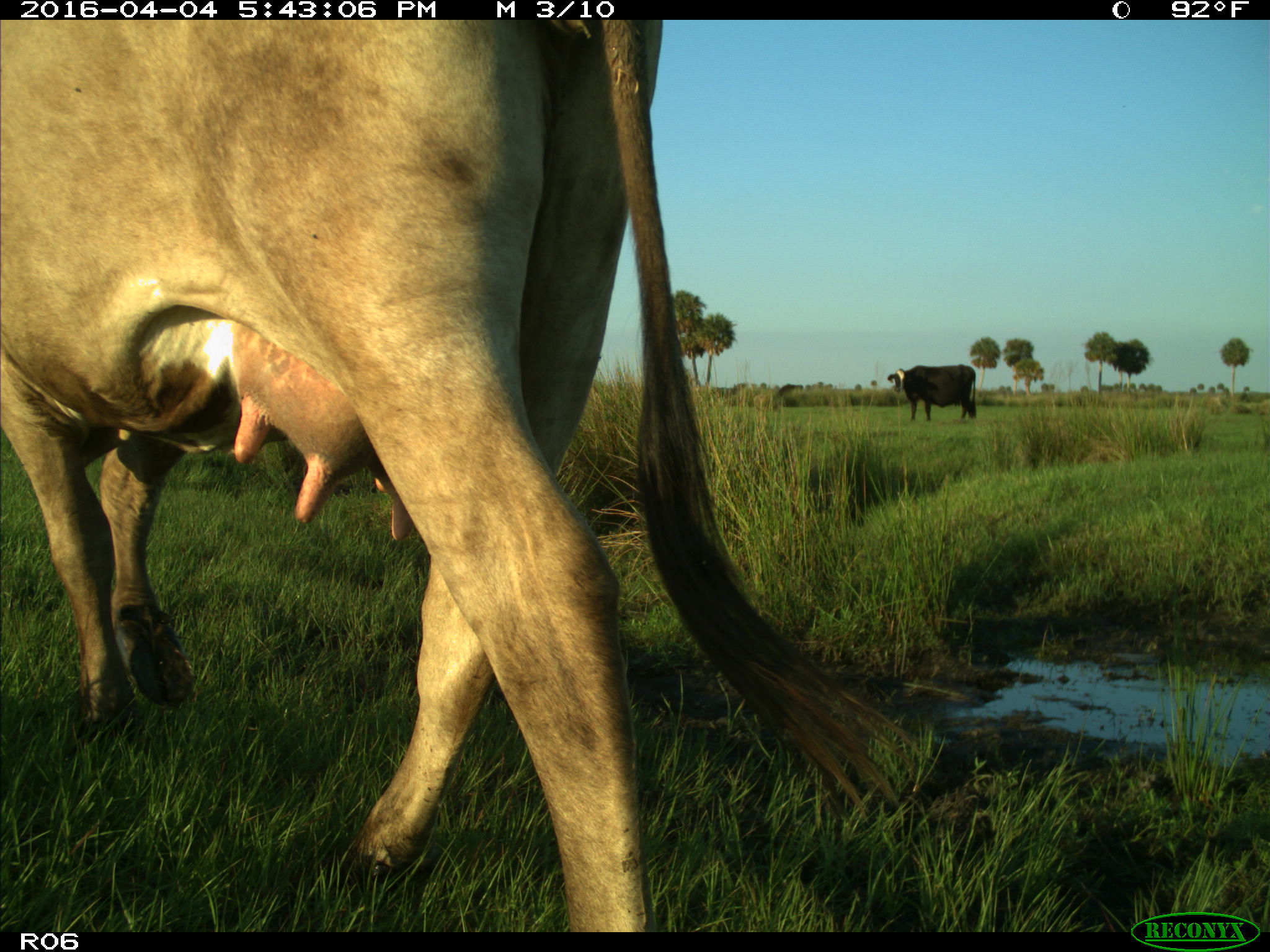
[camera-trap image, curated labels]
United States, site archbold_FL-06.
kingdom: Animalia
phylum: Chordata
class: Mammalia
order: Artiodactyla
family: Bovidae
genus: Bos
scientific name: Bos taurus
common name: domestic cow